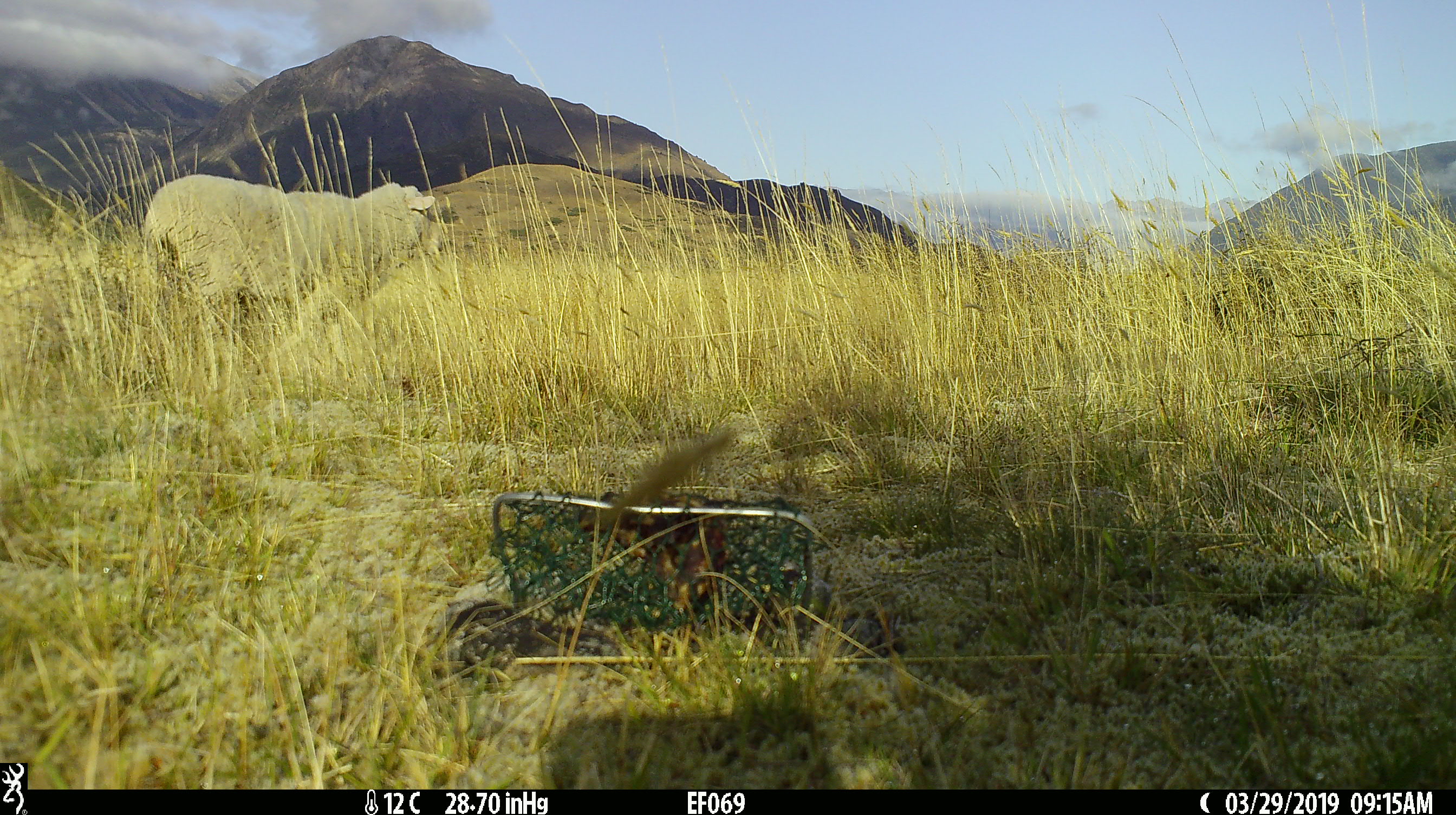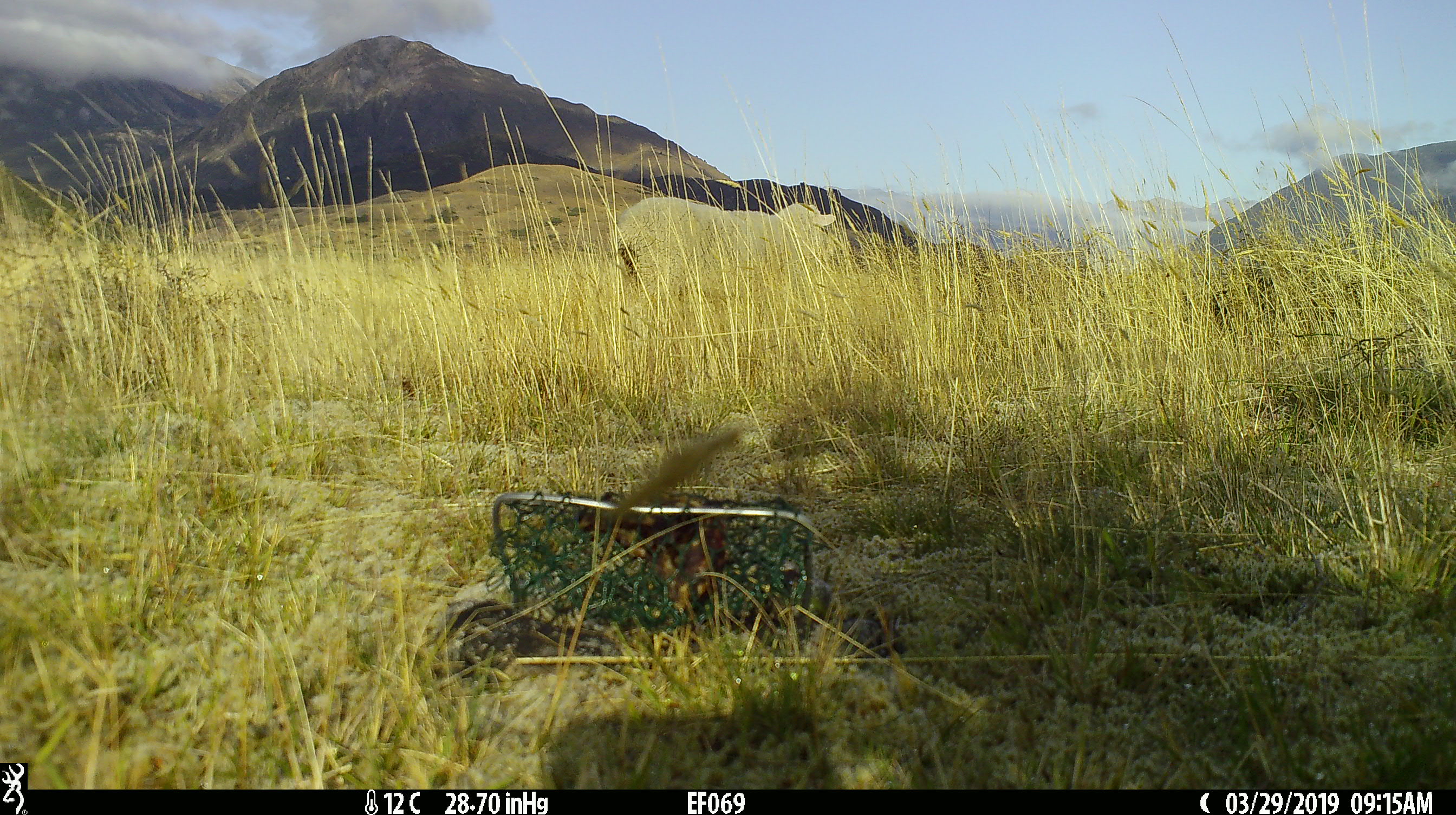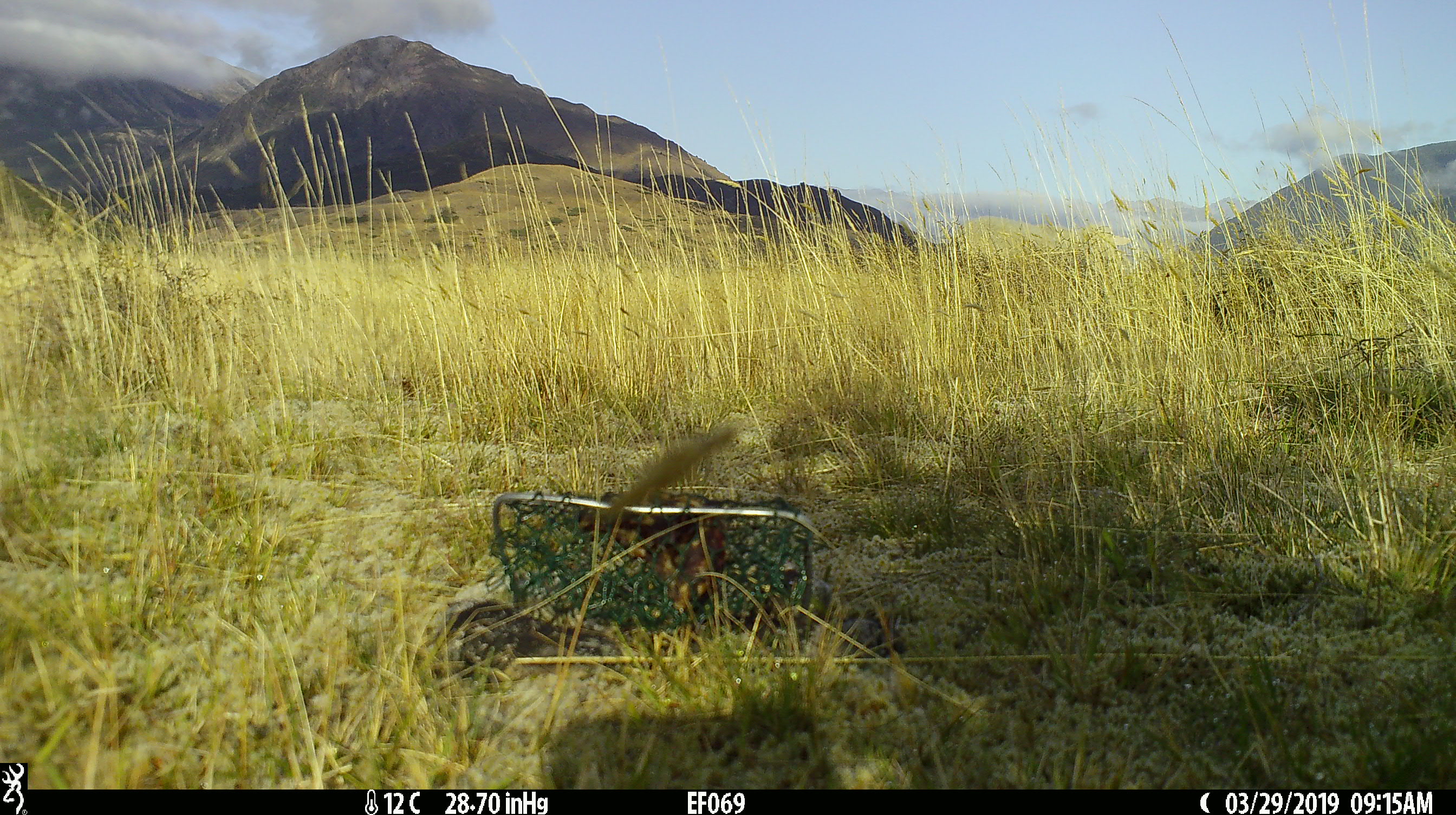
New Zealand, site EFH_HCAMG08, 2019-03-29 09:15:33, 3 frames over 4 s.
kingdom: Animalia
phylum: Chordata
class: Mammalia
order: Artiodactyla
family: Bovidae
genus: Ovis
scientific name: Ovis aries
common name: domestic sheep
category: sheep